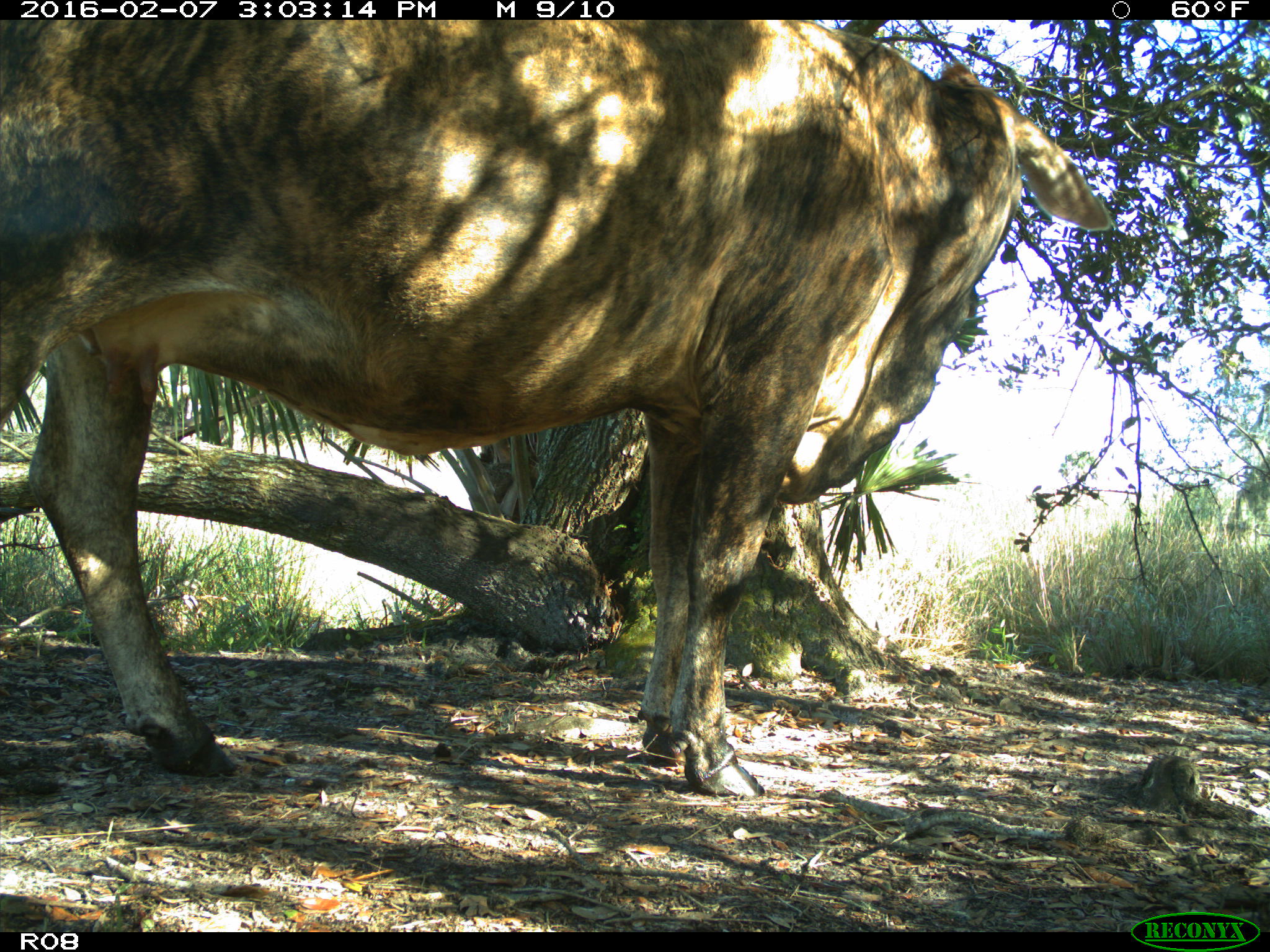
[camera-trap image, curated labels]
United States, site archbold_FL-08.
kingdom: Animalia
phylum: Chordata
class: Mammalia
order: Artiodactyla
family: Bovidae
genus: Bos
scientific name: Bos taurus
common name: domestic cow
Bos taurus (domestic cow).